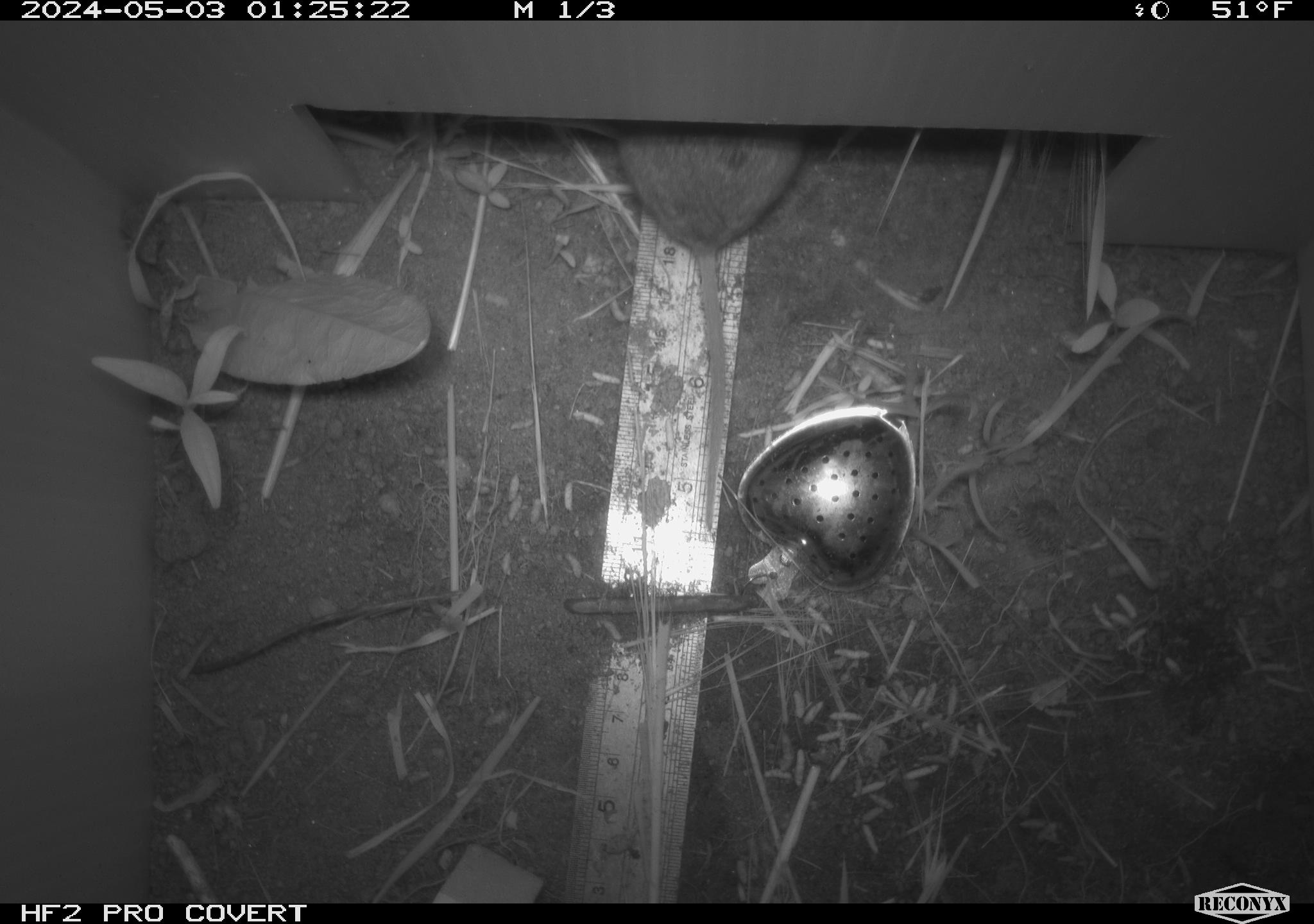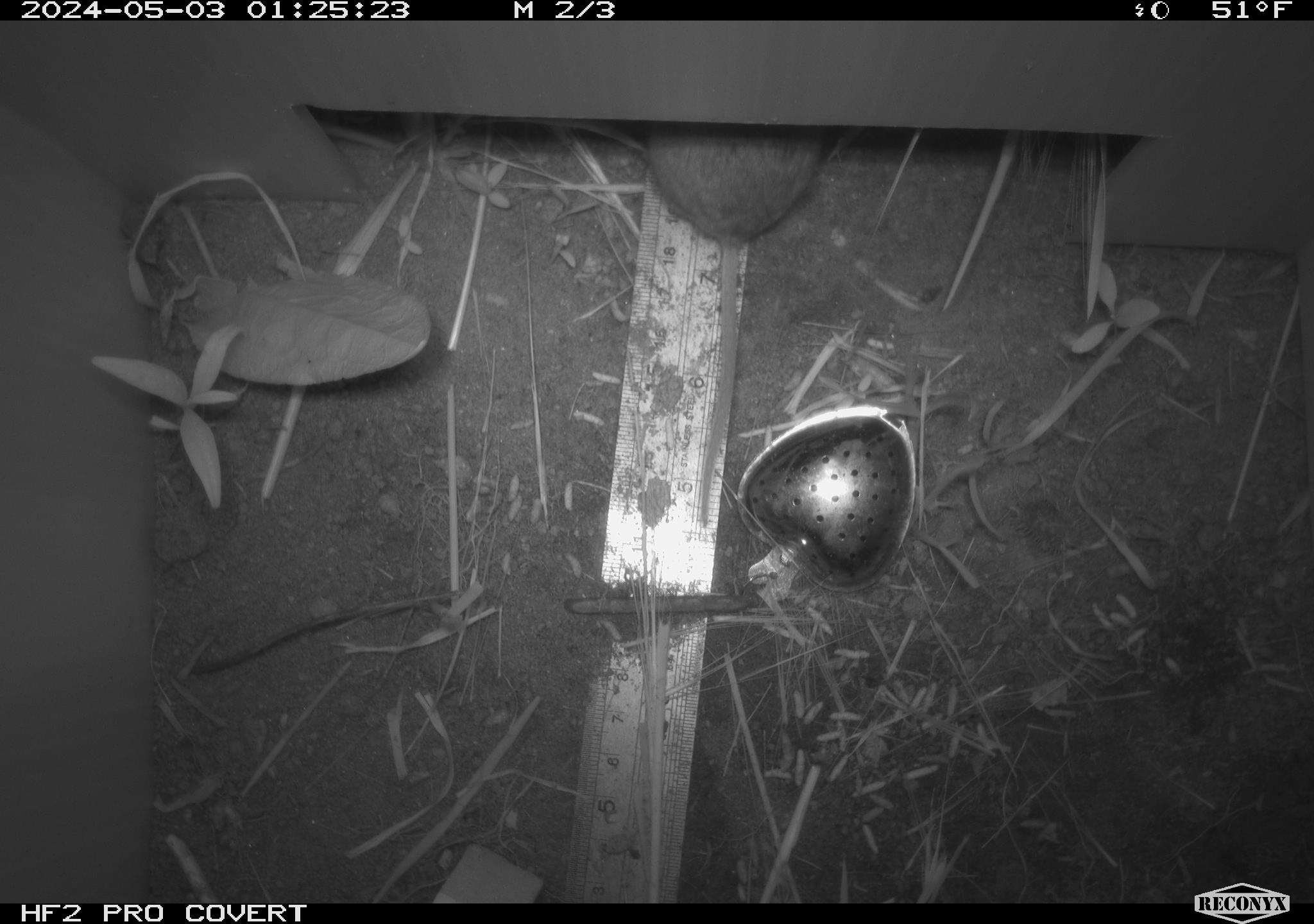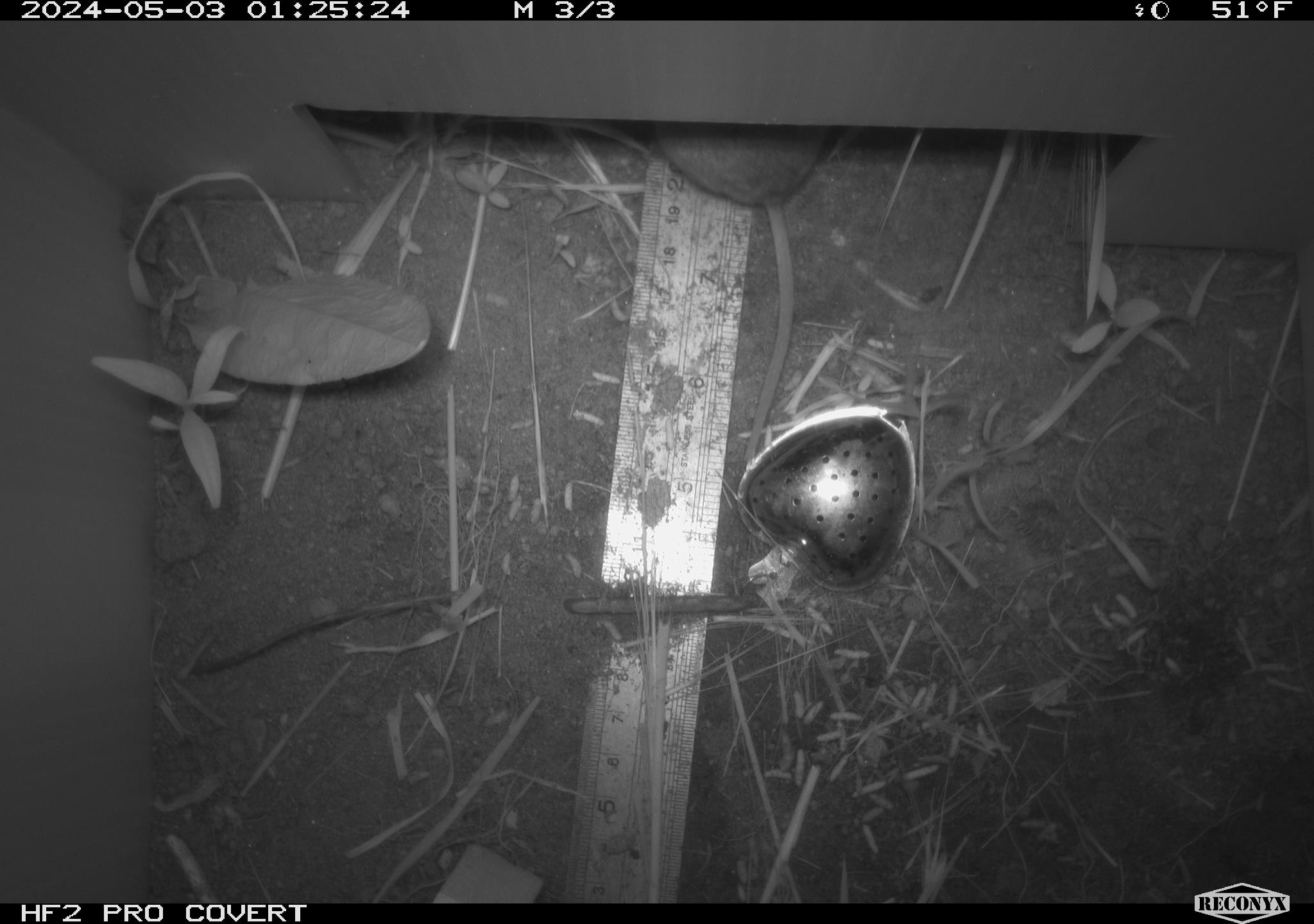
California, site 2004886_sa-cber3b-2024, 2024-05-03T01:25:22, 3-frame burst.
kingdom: Animalia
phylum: Chordata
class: Mammalia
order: Rodentia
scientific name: Rodentia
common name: mouse species